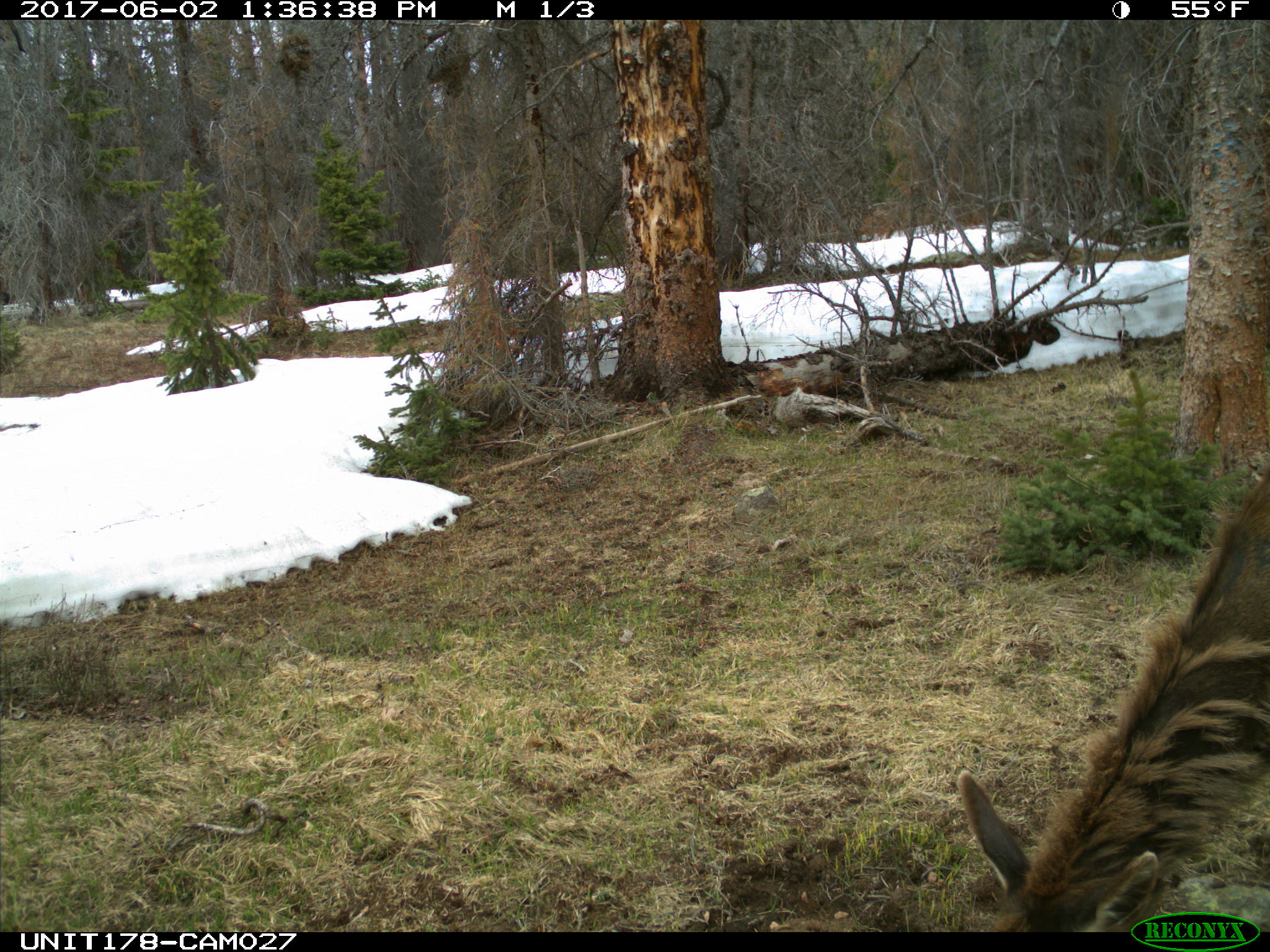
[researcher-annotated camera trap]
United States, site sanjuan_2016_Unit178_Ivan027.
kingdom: Animalia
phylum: Chordata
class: Mammalia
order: Artiodactyla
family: Cervidae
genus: Cervus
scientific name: Cervus elaphus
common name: red deer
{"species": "Cervus elaphus (red deer)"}